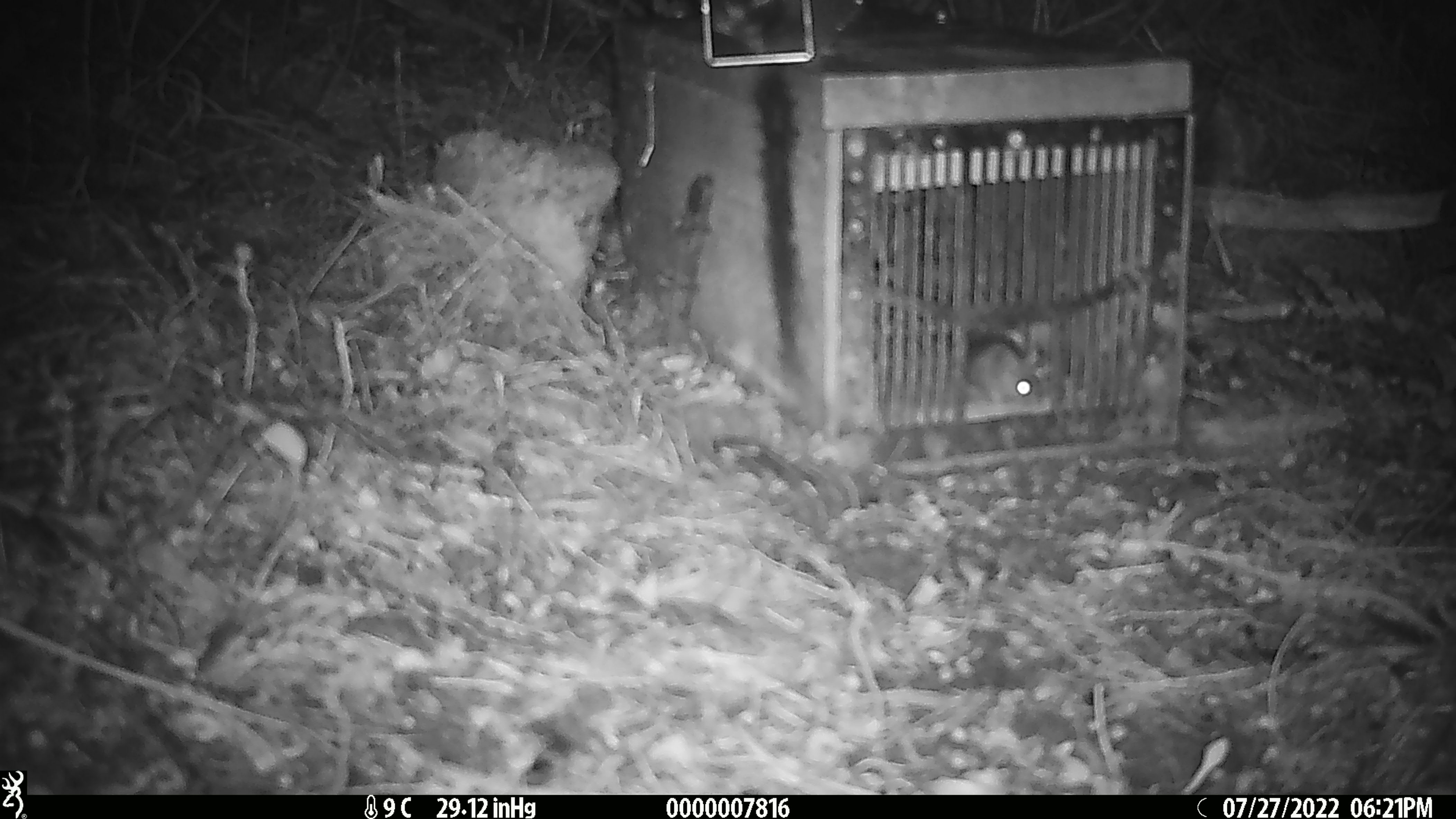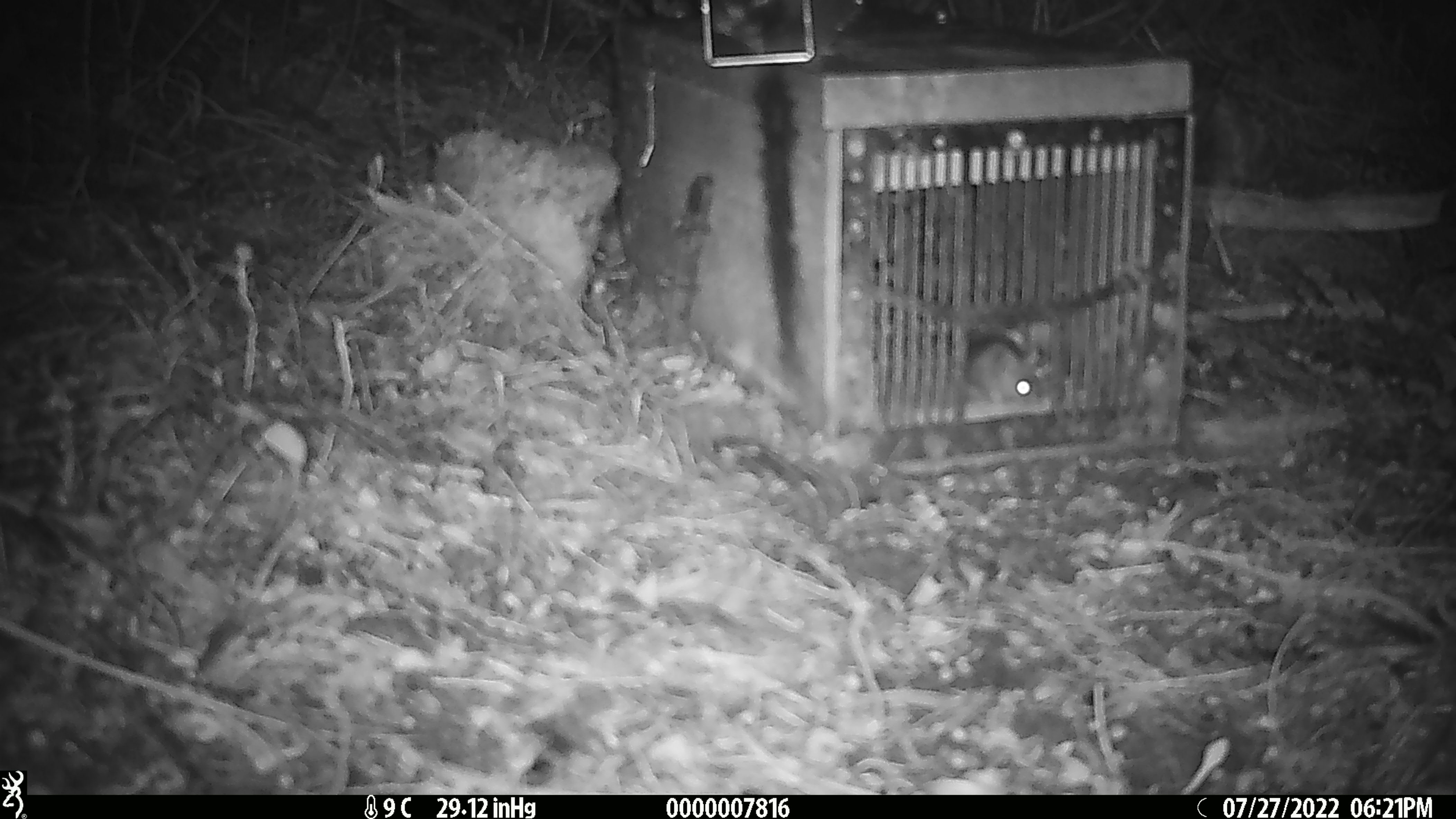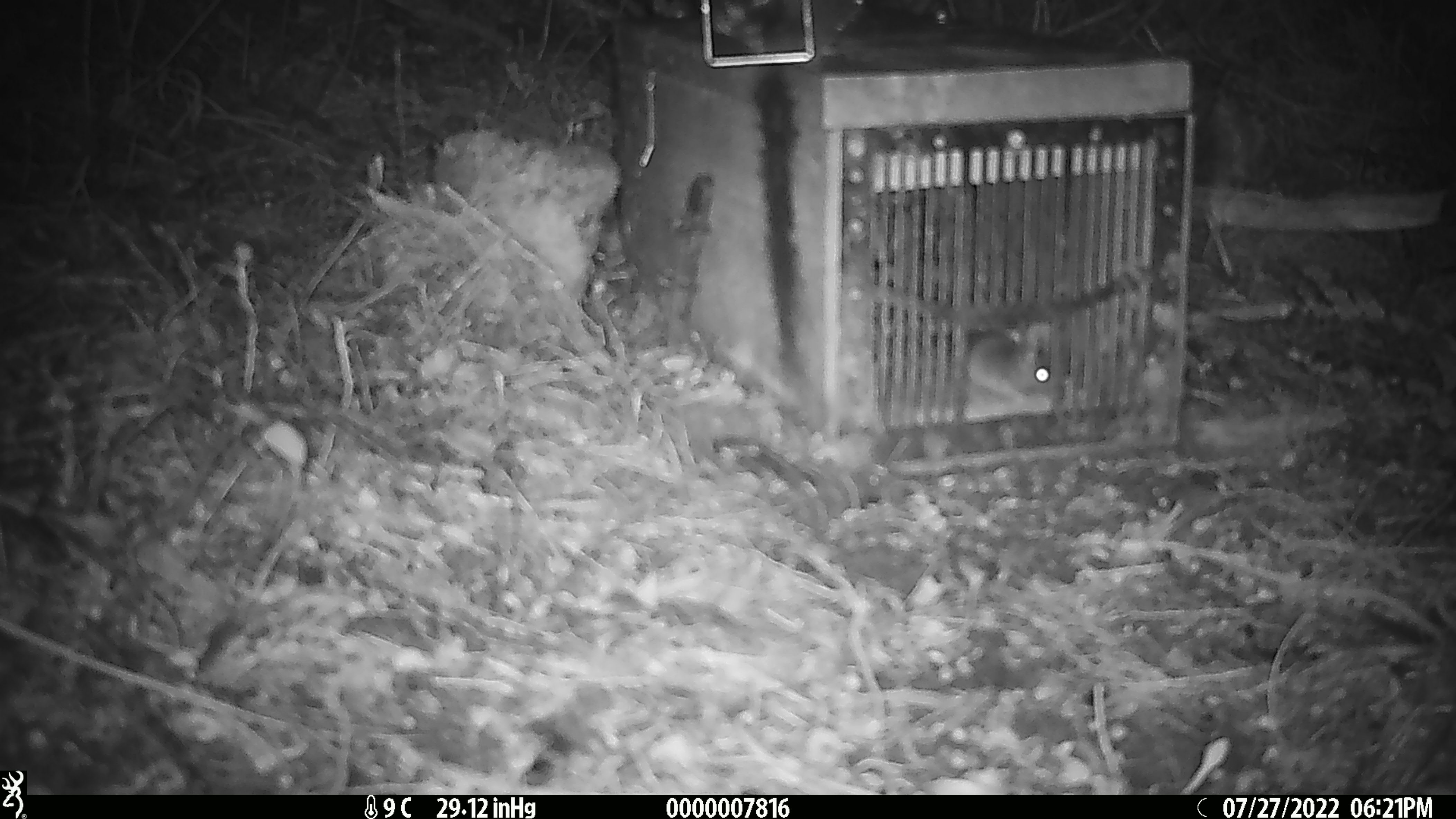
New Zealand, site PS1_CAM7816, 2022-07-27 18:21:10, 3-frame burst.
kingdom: Animalia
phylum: Chordata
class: Mammalia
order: Rodentia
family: Muridae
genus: Mus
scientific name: Mus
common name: mouse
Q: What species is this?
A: Mouse (Mus).